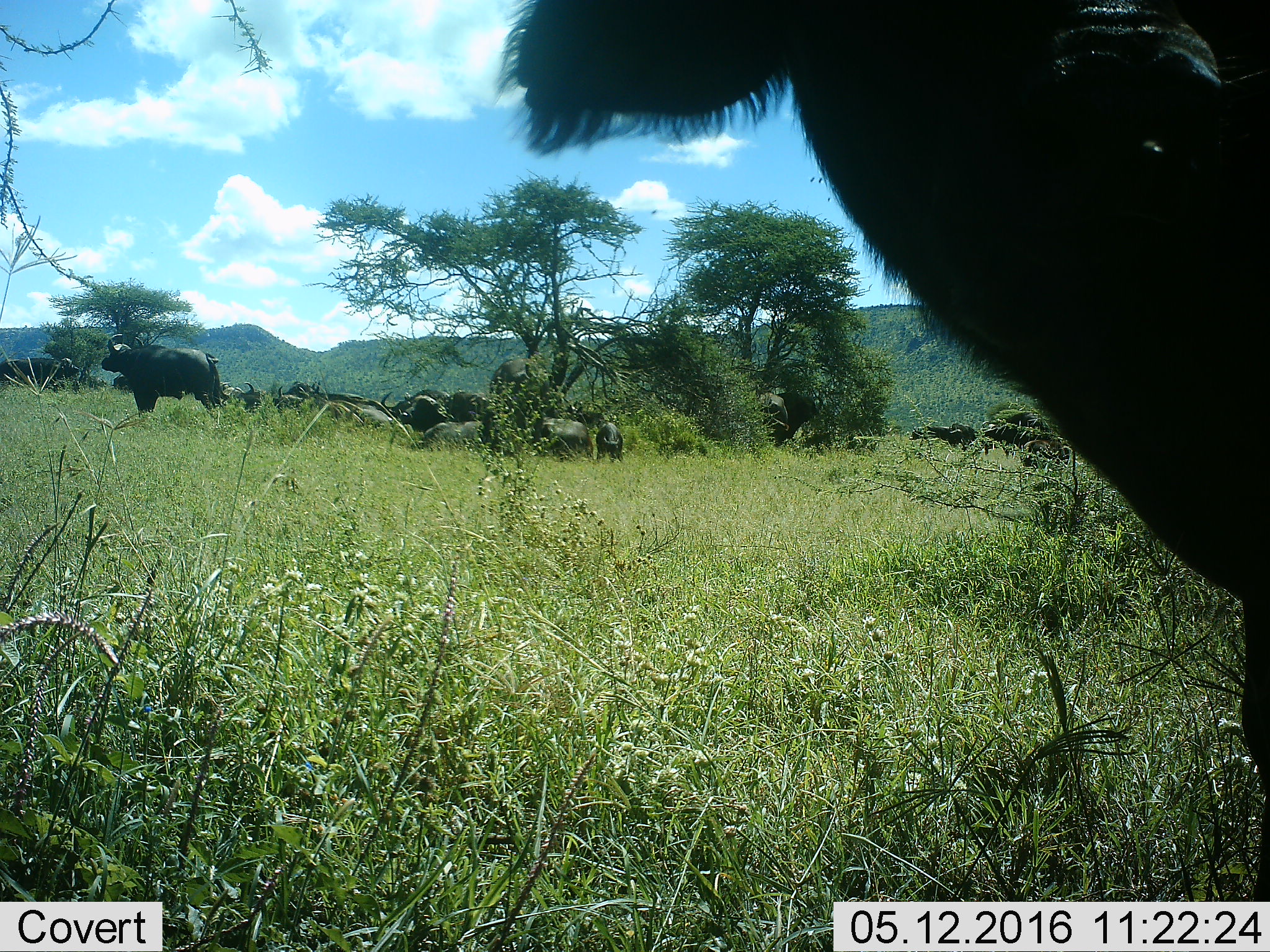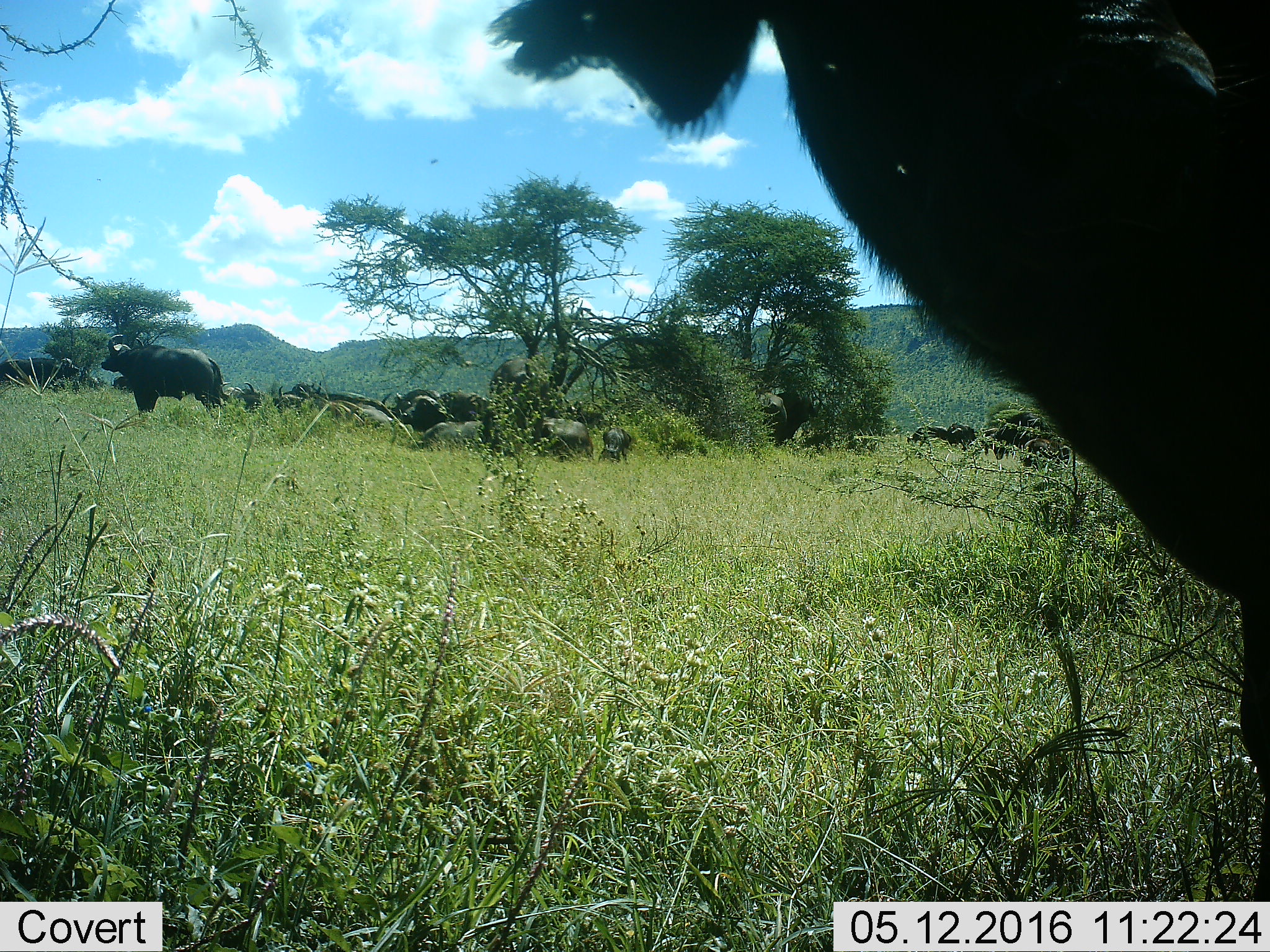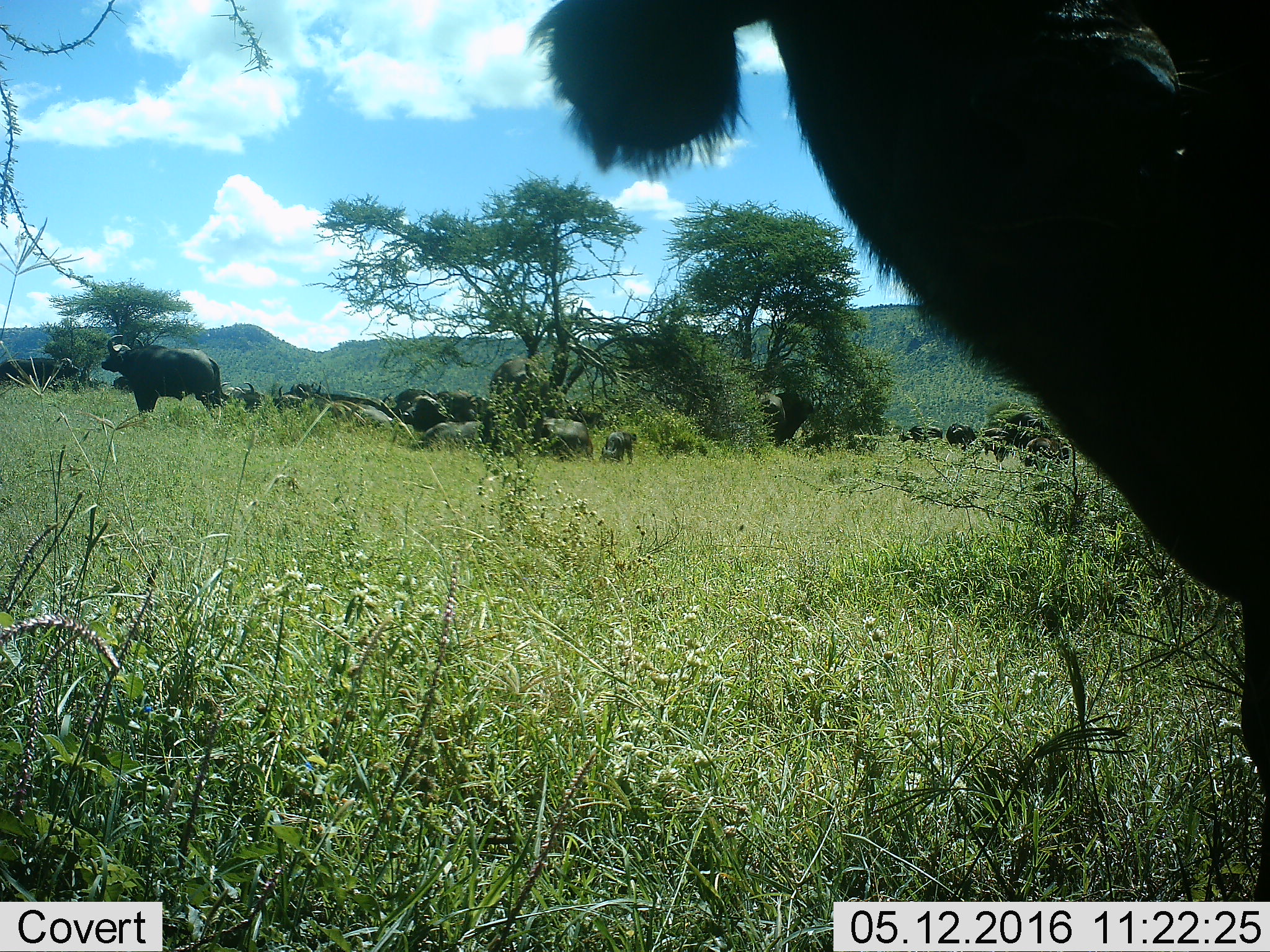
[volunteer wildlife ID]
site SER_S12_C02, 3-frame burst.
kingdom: Animalia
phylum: Chordata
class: Mammalia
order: Artiodactyla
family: Bovidae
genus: Syncerus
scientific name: Syncerus caffer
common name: african buffalo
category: buffalo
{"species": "buffalo (african buffalo) (Syncerus caffer)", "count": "11-50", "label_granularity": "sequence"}